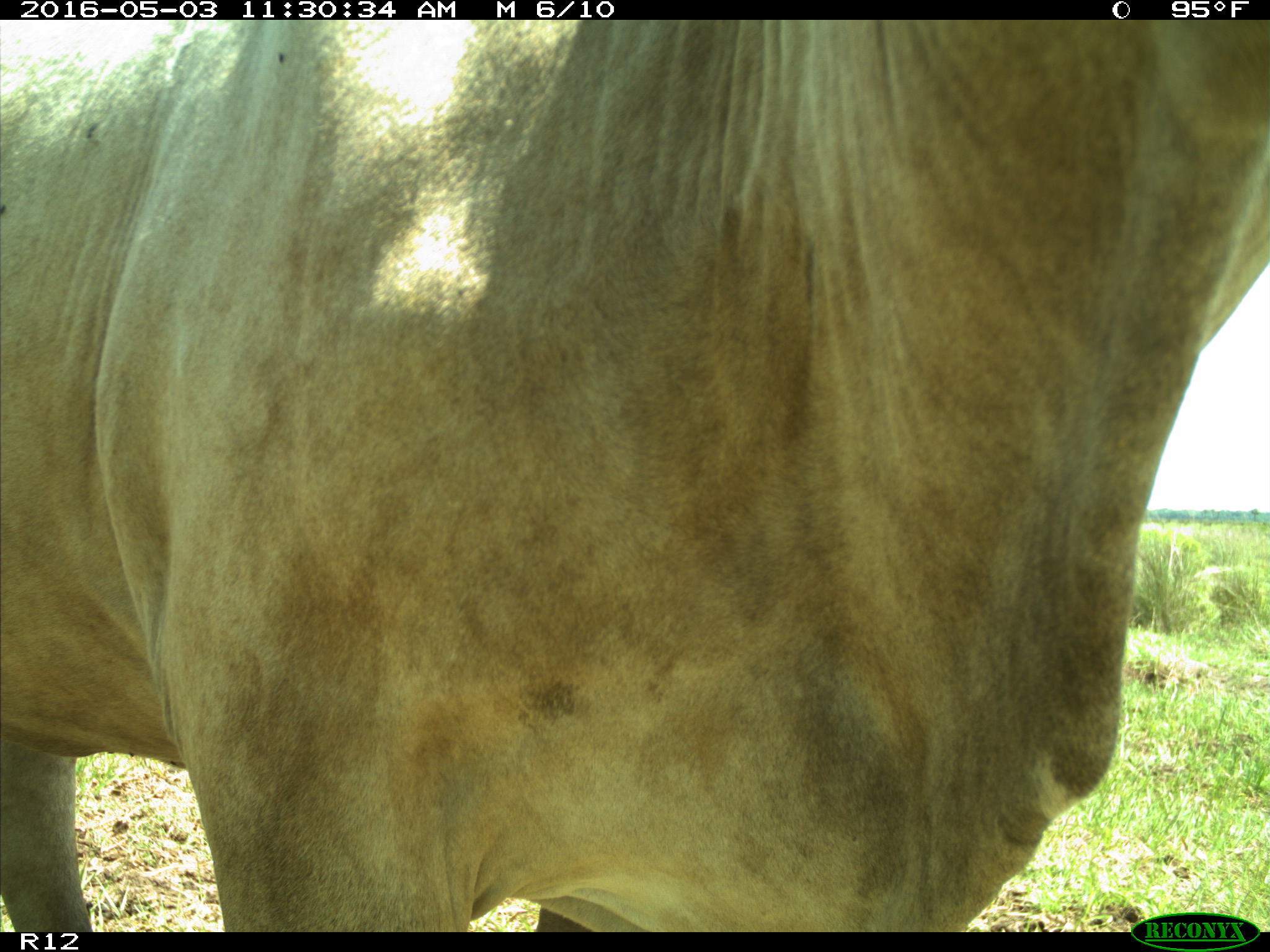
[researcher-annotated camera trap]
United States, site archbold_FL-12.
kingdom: Animalia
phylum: Chordata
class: Mammalia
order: Artiodactyla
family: Bovidae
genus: Bos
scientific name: Bos taurus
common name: domestic cow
Bos taurus (domestic cow).